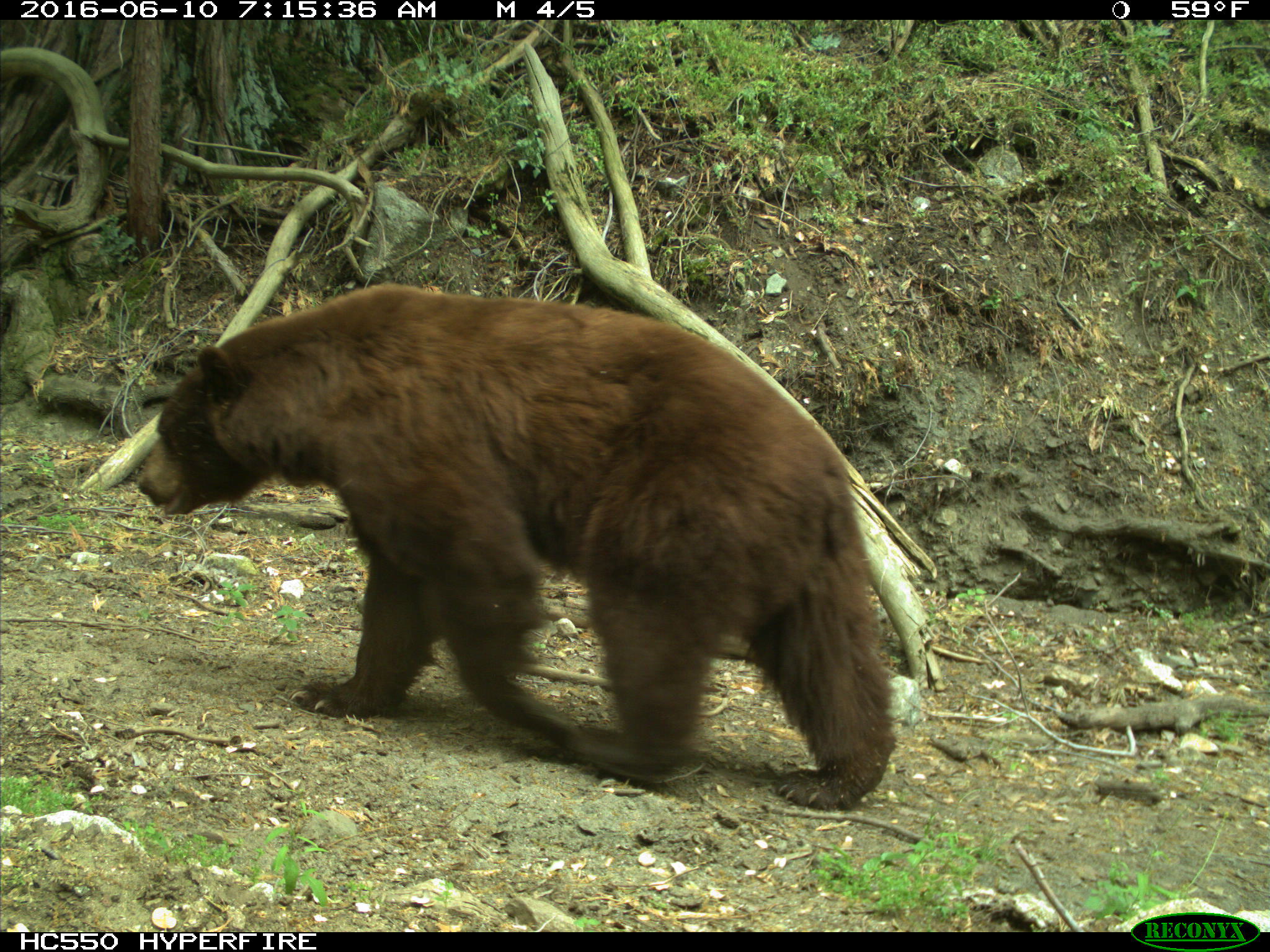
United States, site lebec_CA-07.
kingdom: Animalia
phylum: Chordata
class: Mammalia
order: Carnivora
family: Ursidae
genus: Ursus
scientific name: Ursus americanus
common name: american black bear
Ursus americanus (american black bear).